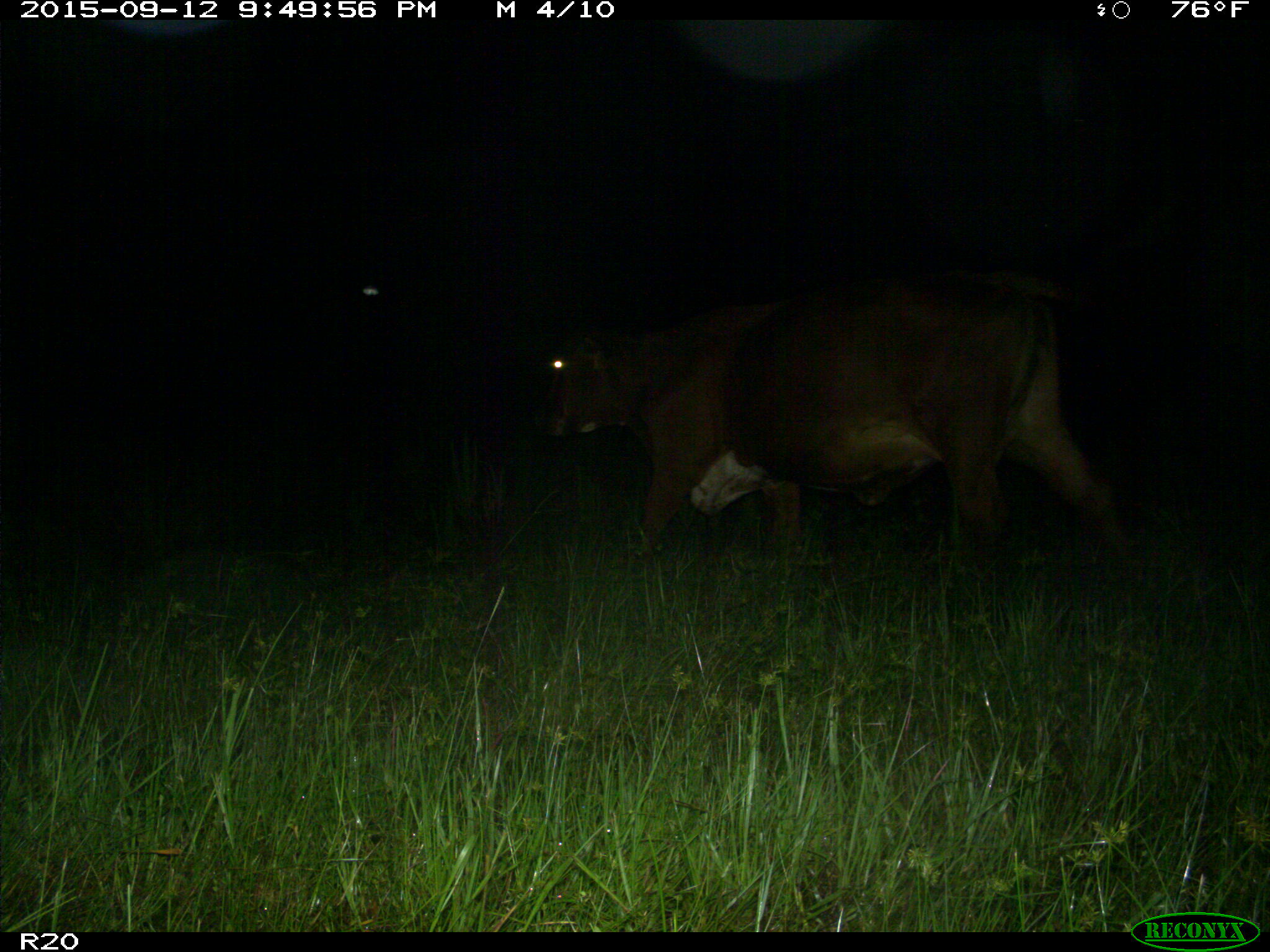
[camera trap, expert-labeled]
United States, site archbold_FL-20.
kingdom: Animalia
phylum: Chordata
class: Mammalia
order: Artiodactyla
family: Bovidae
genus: Bos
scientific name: Bos taurus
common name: domestic cow